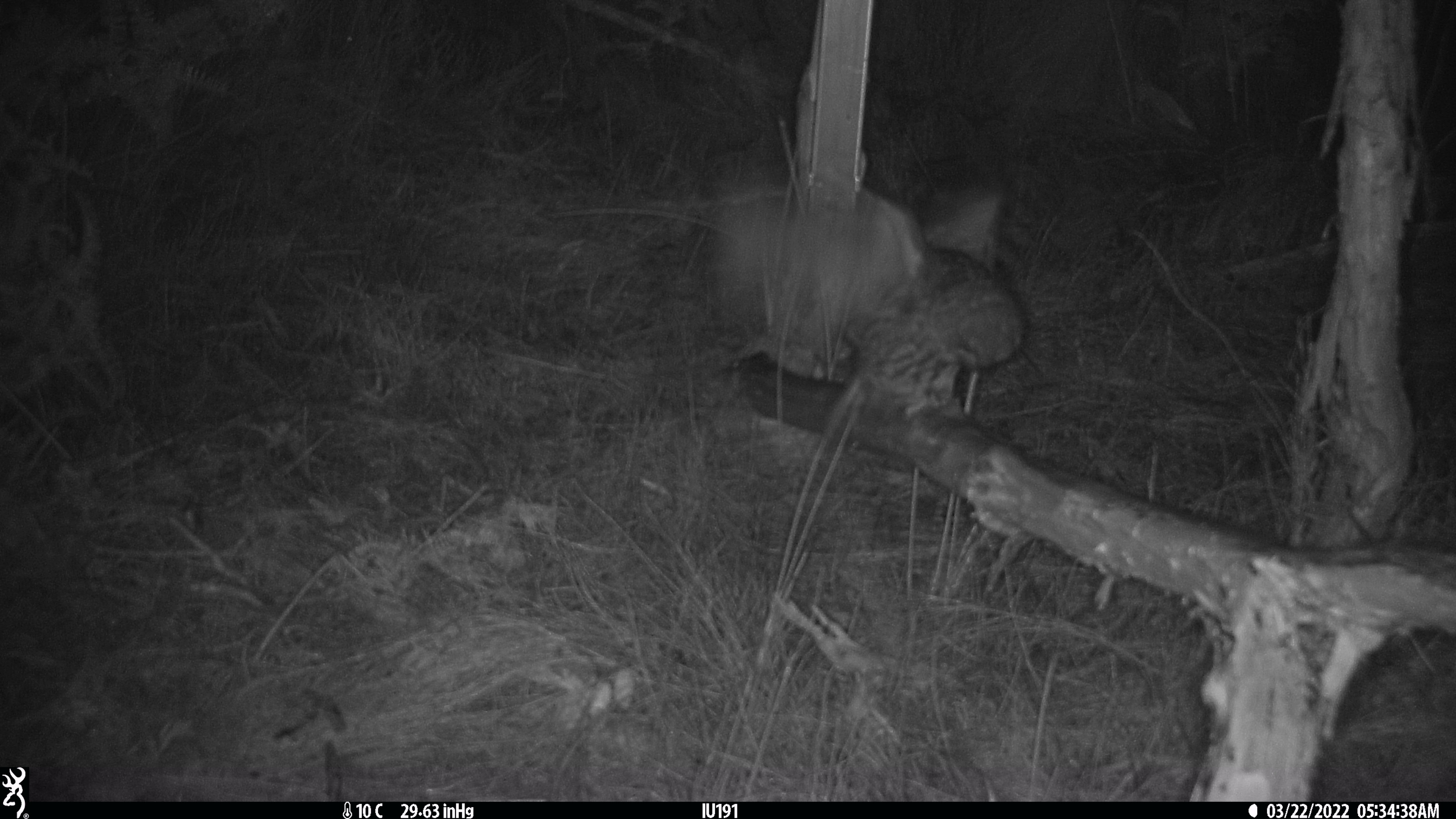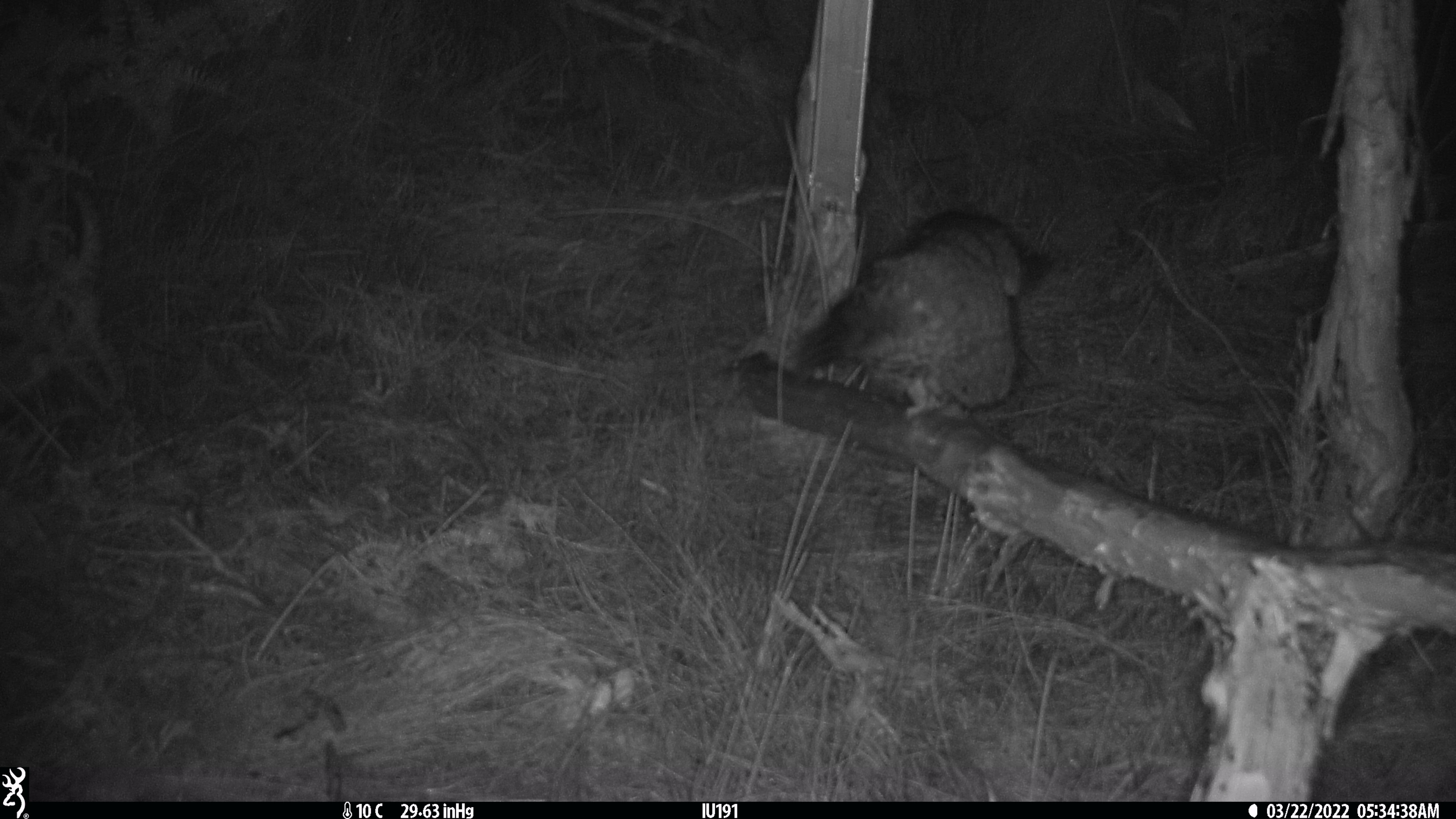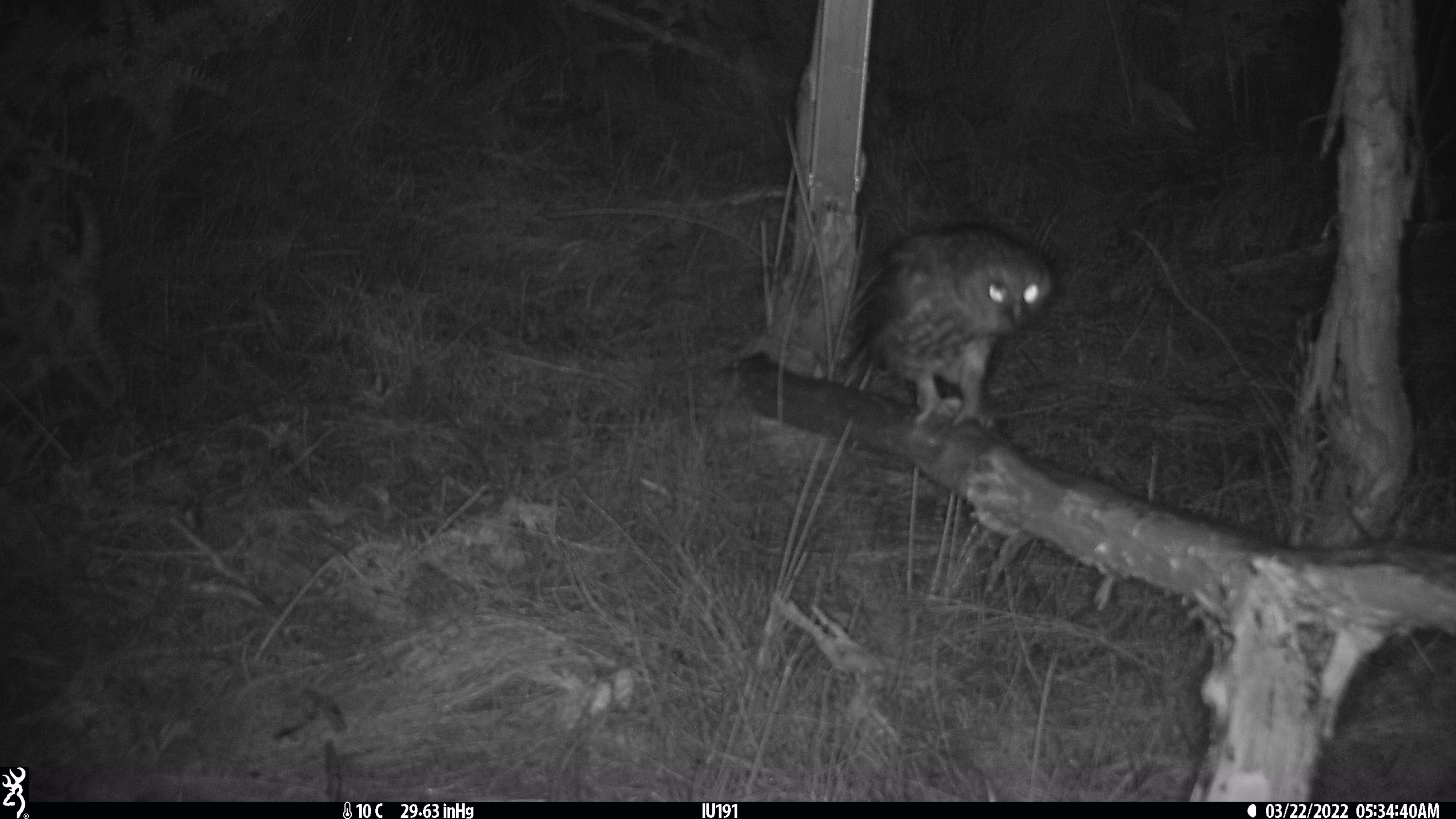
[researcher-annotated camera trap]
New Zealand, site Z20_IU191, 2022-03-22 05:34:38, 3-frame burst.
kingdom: Animalia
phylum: Chordata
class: Aves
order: Strigiformes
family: Strigidae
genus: Ninox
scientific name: Ninox novaeseelandiae novaeseelandiae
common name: morepork